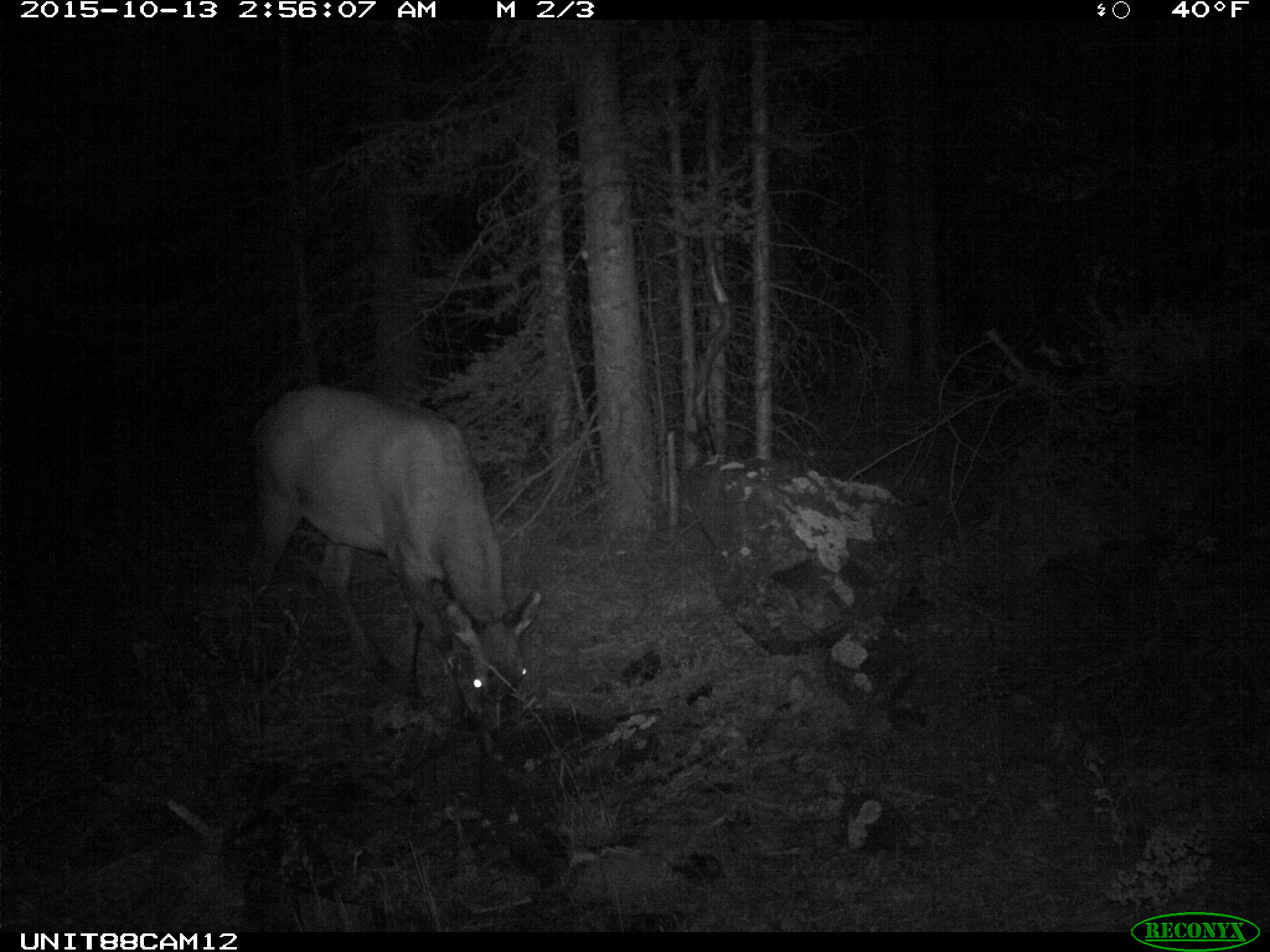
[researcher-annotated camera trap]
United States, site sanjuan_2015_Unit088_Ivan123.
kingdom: Animalia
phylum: Chordata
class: Mammalia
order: Artiodactyla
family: Cervidae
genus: Cervus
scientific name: Cervus elaphus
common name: red deer